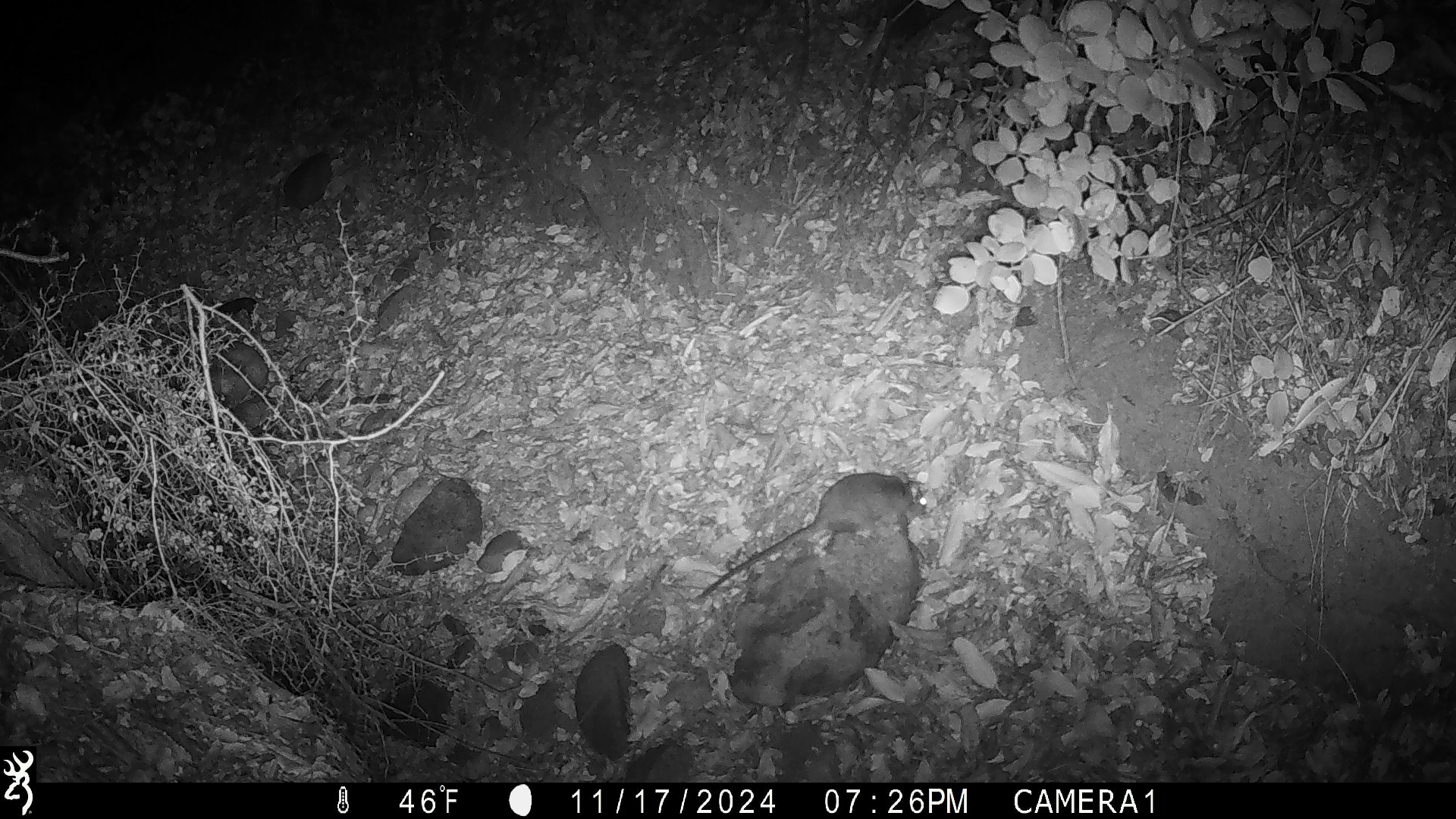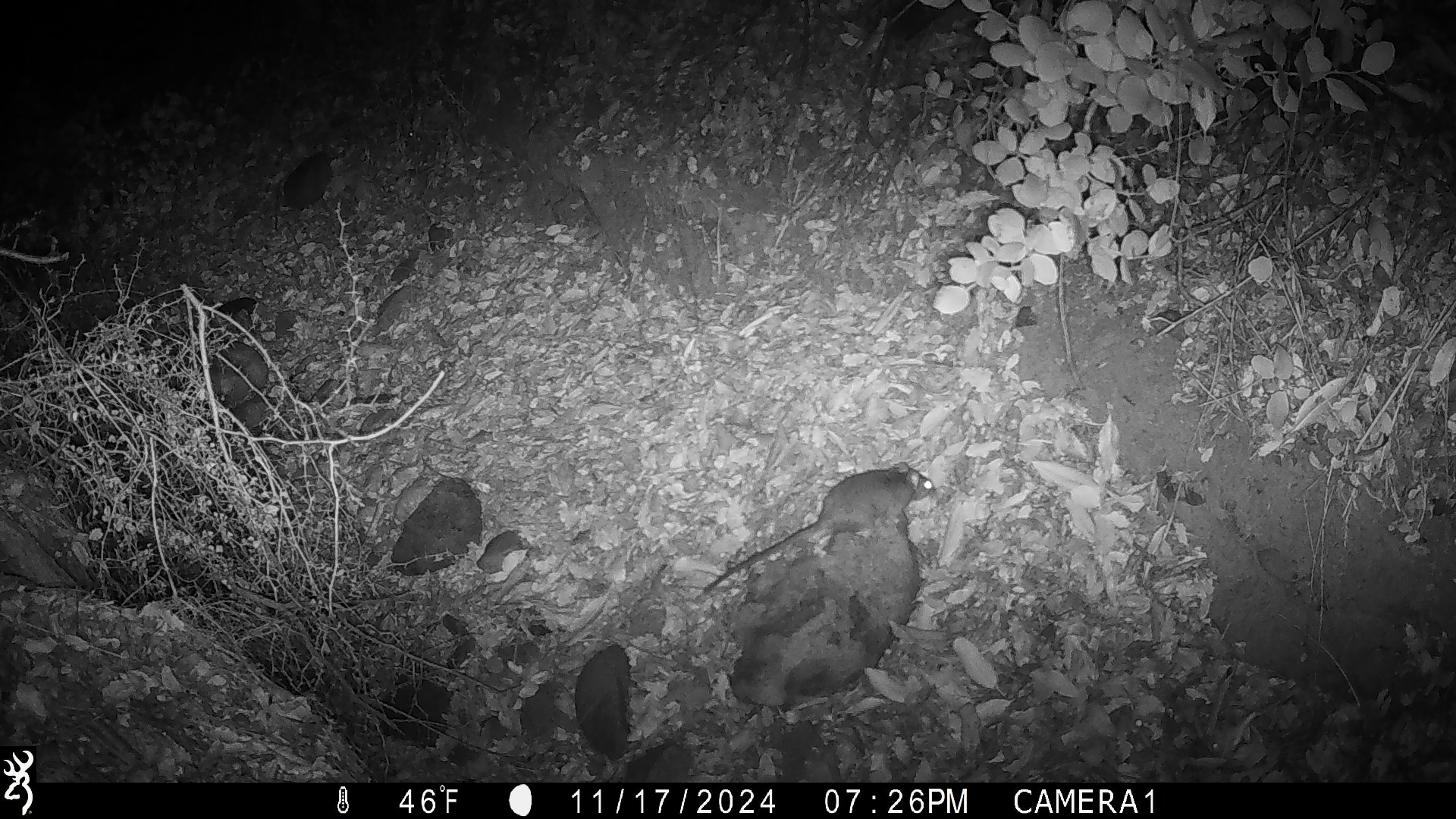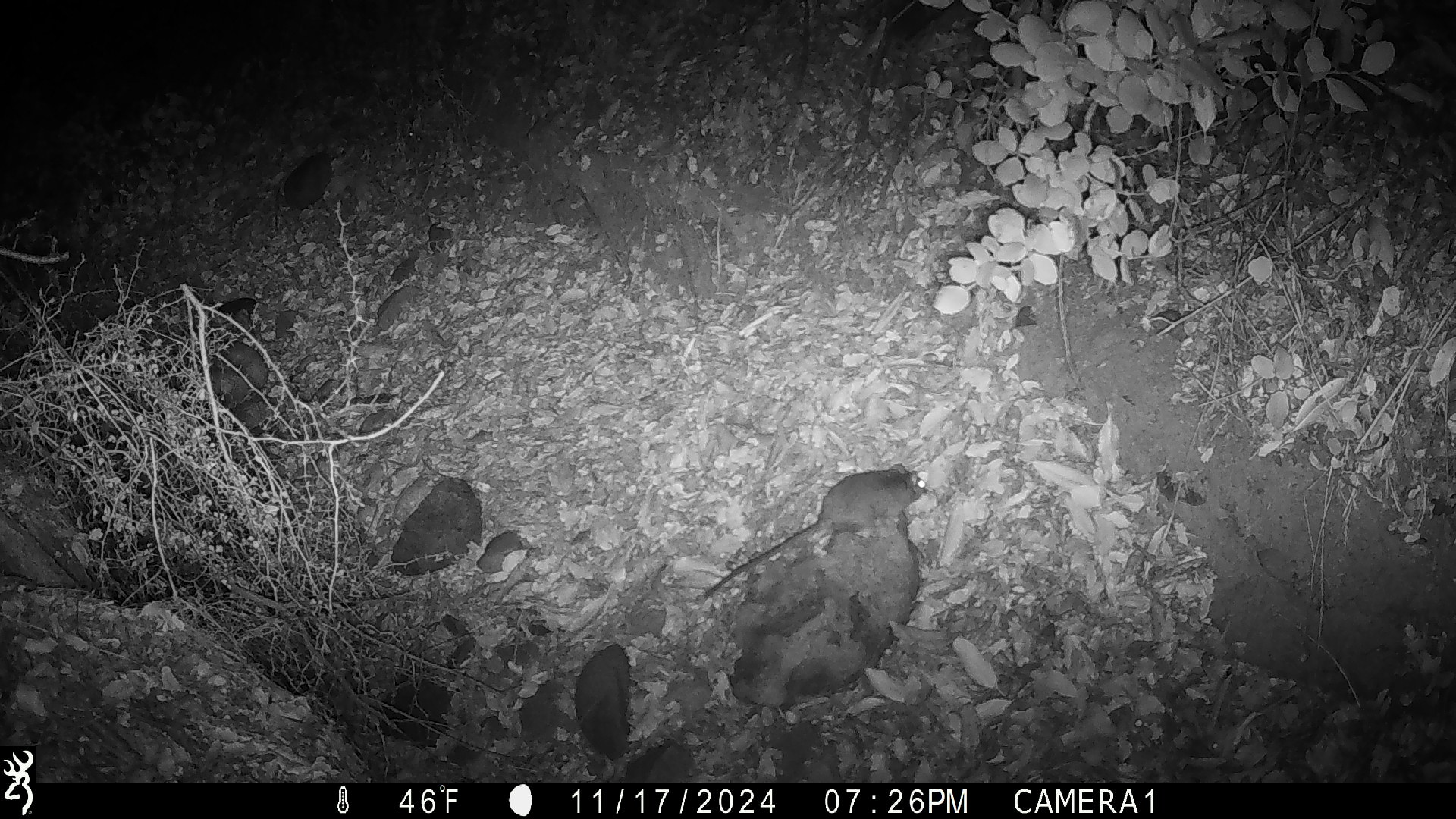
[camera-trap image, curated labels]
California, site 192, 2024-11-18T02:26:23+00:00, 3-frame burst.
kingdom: Animalia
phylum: Chordata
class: Mammalia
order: Rodentia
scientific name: Rodentia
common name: mouse or rat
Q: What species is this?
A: Mouse or rat (Rodentia).